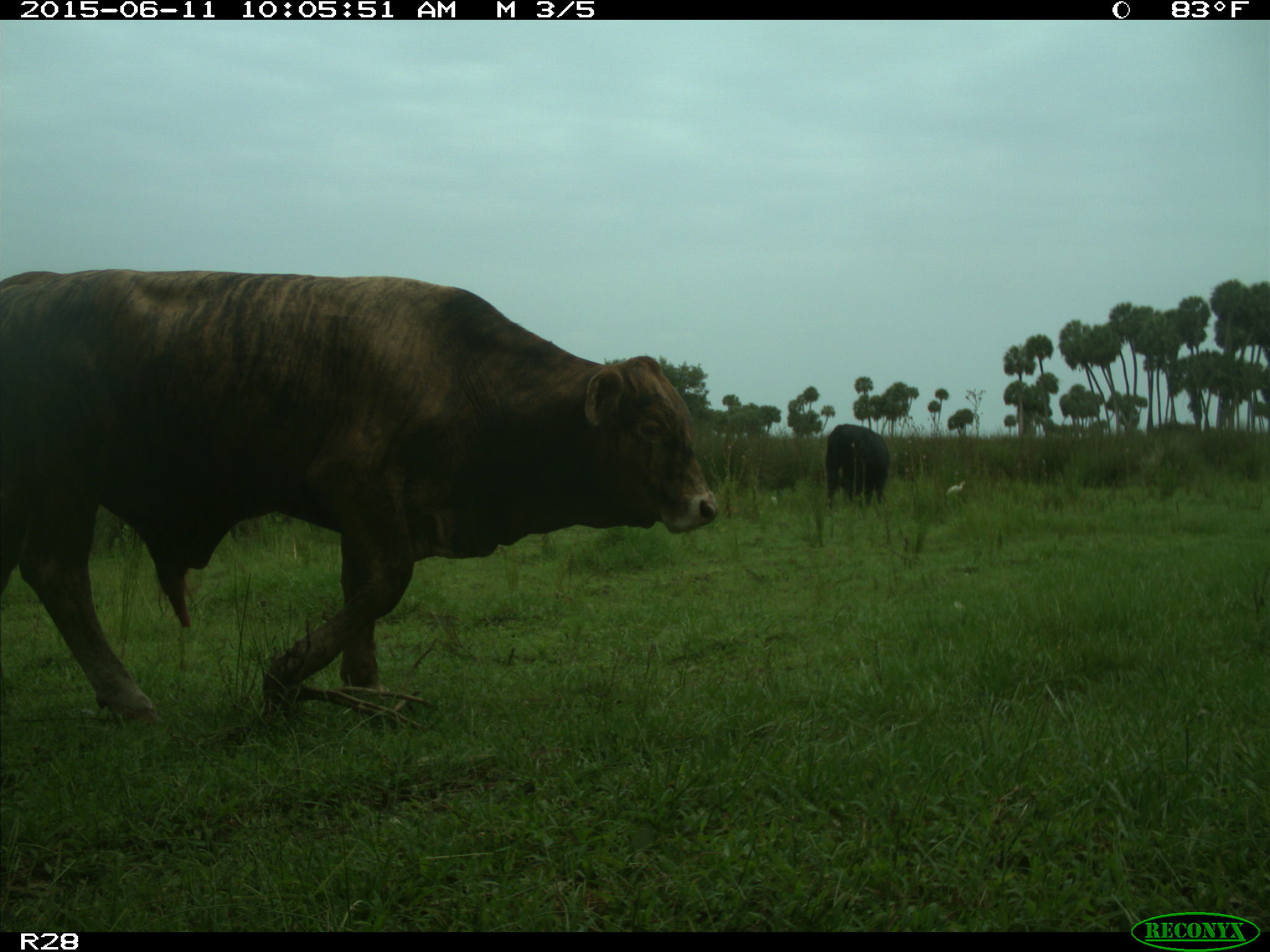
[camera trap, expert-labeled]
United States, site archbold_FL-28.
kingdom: Animalia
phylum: Chordata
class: Mammalia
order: Artiodactyla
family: Bovidae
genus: Bos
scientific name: Bos taurus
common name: domestic cow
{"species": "Bos taurus (domestic cow)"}